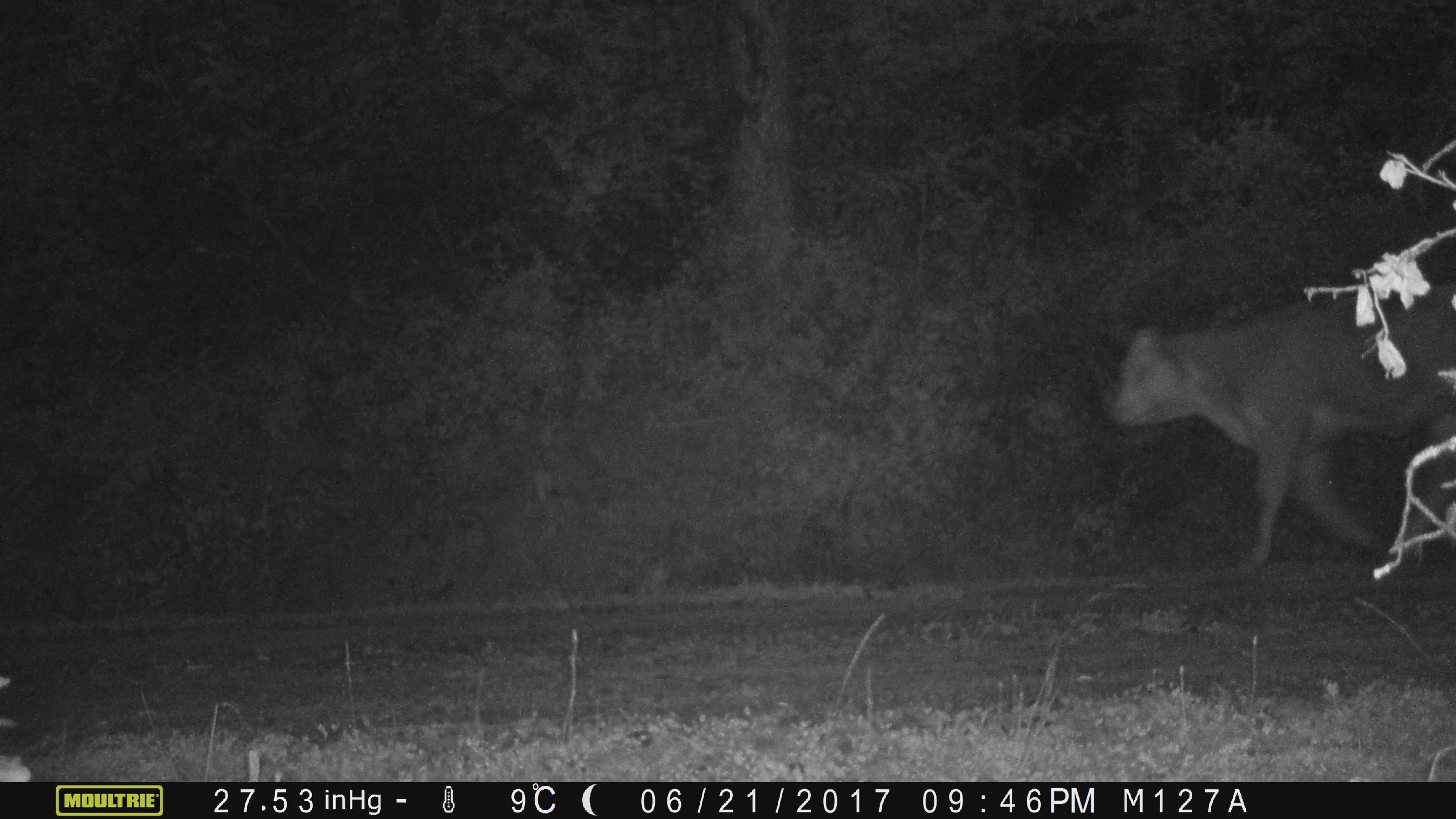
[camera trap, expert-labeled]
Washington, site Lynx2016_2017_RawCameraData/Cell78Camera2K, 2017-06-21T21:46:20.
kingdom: Animalia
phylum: Chordata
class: Mammalia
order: Artiodactyla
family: Bovidae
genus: Bos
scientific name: Bos taurus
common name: domestic cattle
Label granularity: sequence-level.